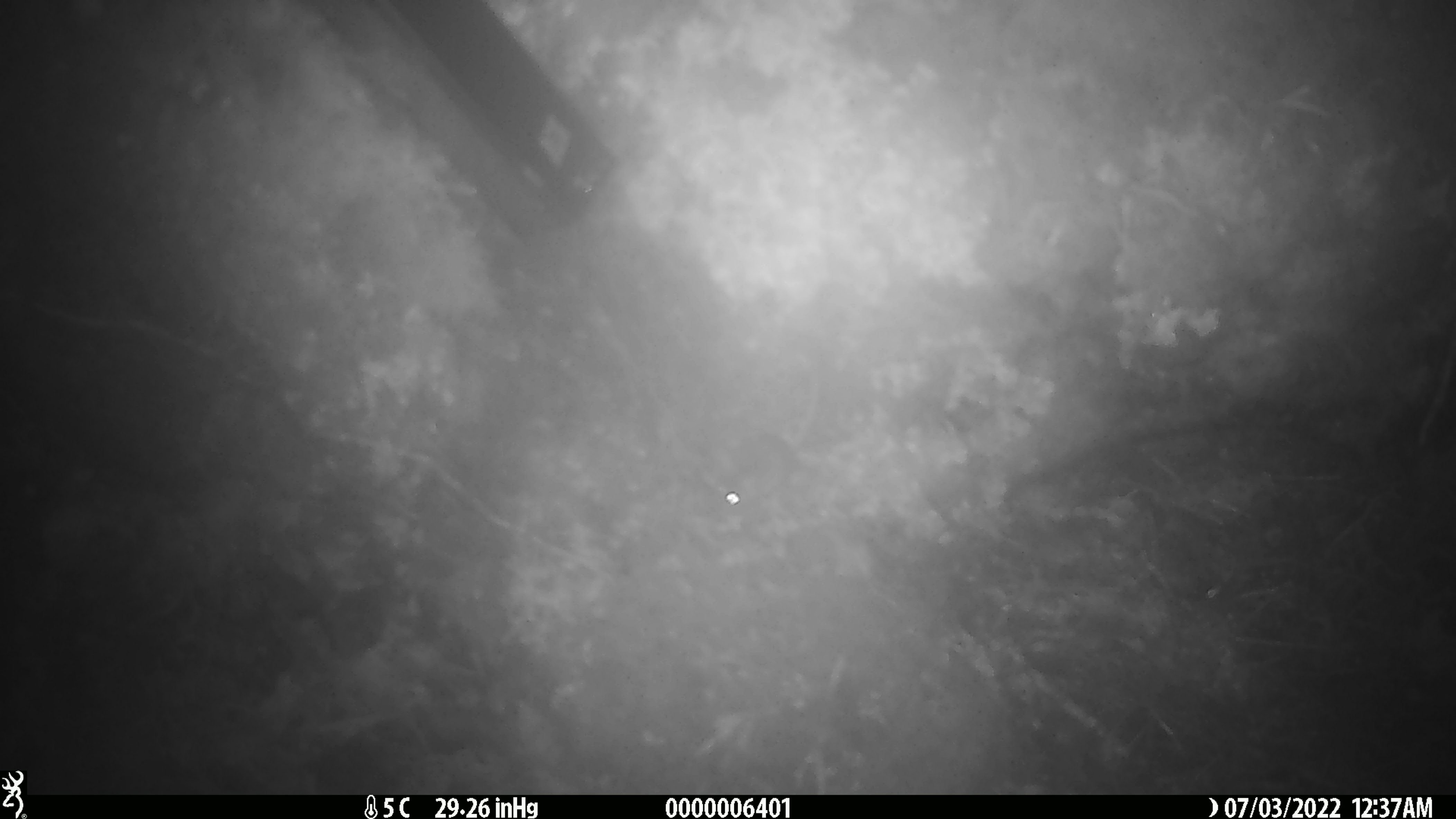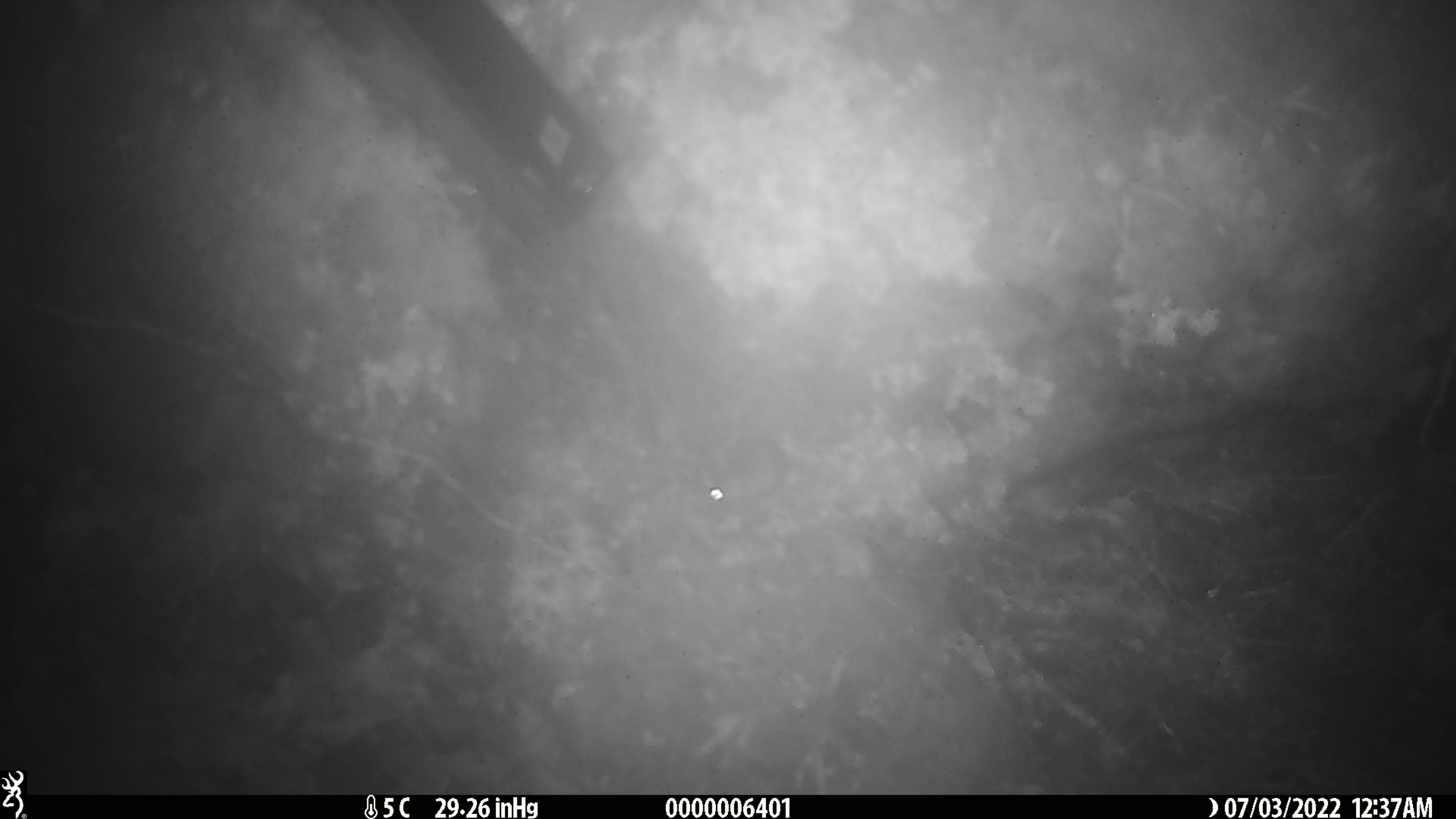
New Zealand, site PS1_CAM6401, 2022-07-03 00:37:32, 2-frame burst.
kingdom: Animalia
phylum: Chordata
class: Mammalia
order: Rodentia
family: Muridae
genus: Mus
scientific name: Mus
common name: mouse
Mouse (Mus).